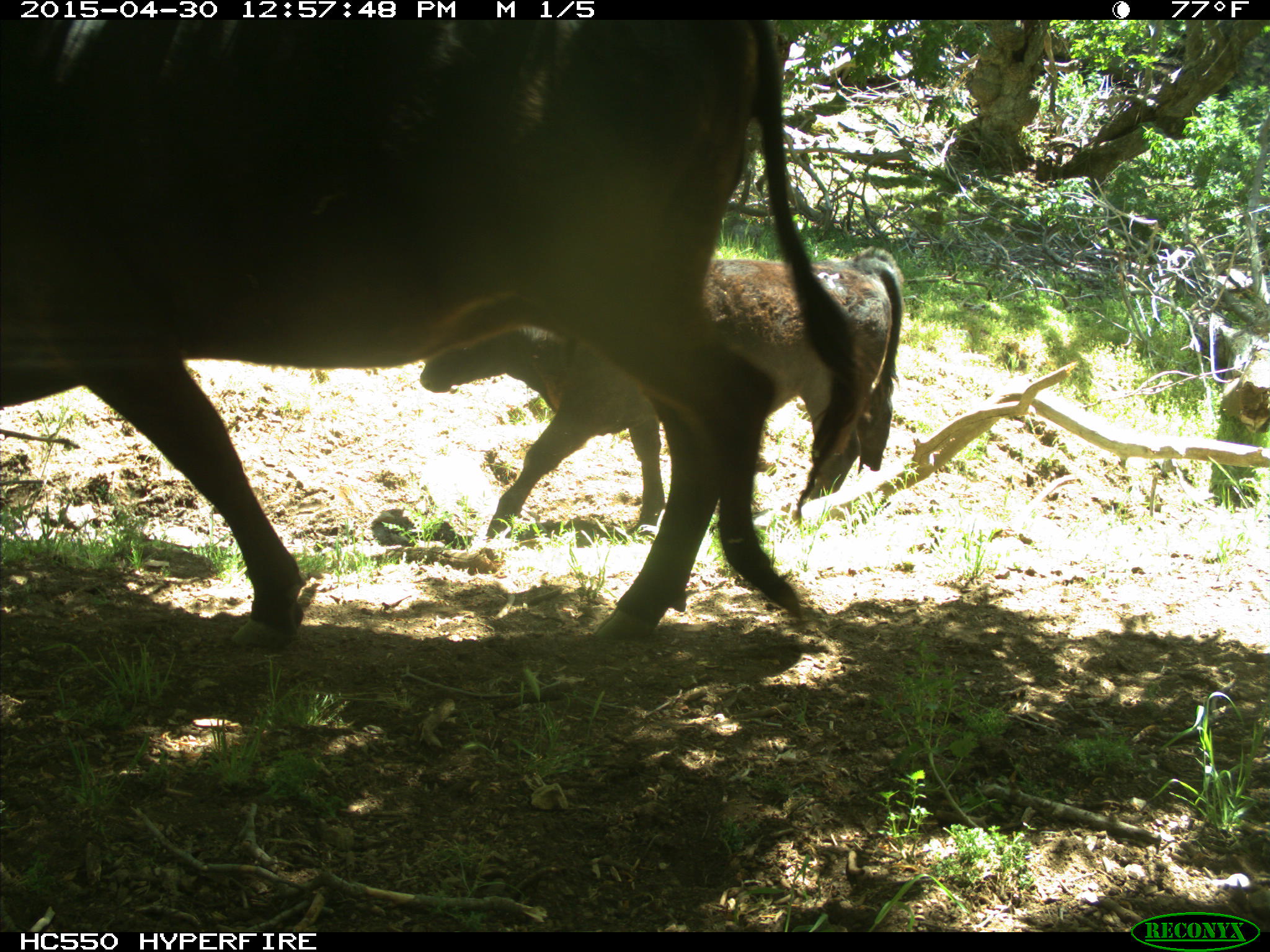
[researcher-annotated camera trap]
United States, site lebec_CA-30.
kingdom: Animalia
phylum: Chordata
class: Mammalia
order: Artiodactyla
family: Bovidae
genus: Bos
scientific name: Bos taurus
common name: domestic cow